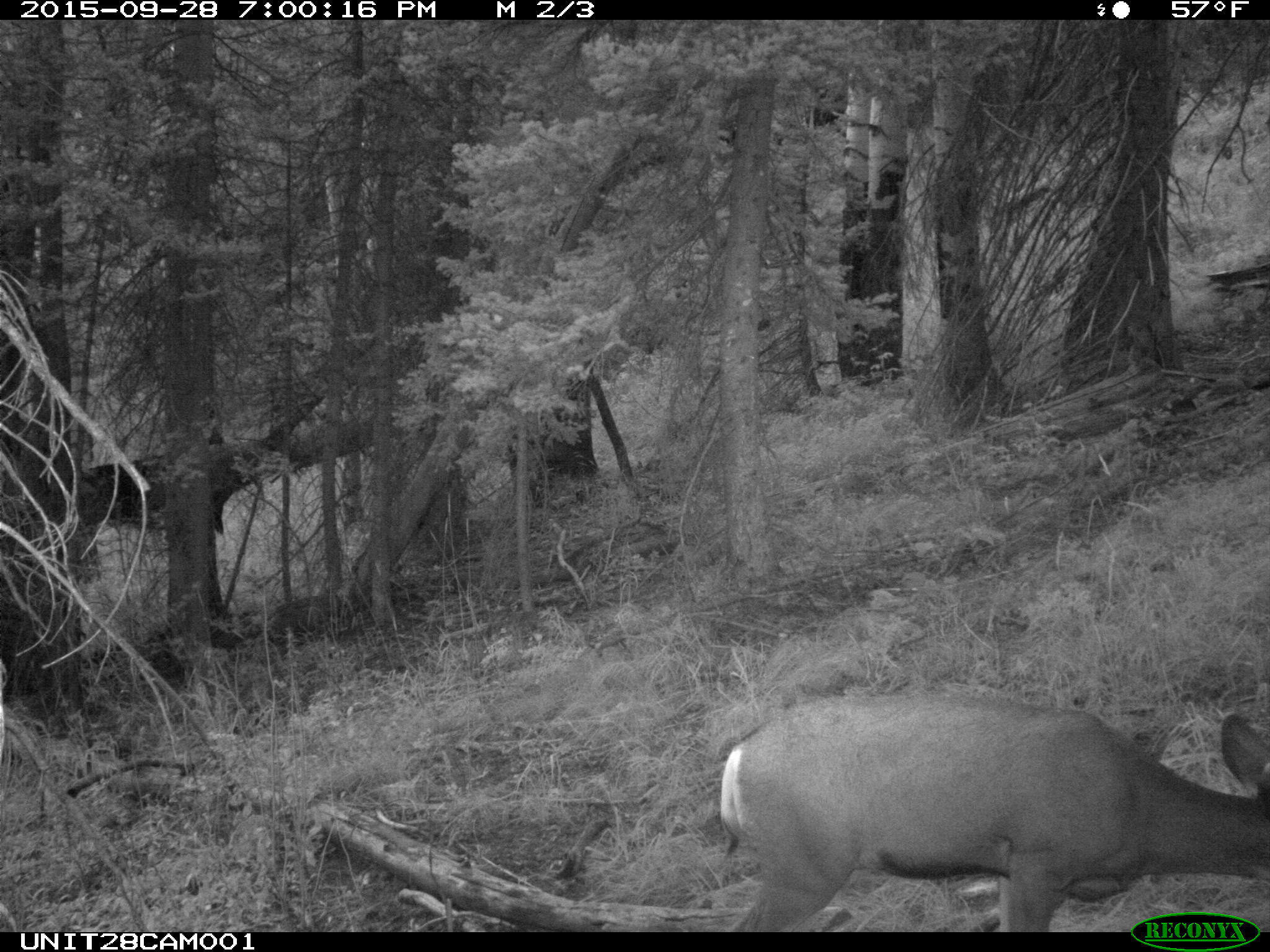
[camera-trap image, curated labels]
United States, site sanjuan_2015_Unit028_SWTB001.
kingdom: Animalia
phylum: Chordata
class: Mammalia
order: Artiodactyla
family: Cervidae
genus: Odocoileus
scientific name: Odocoileus hemionus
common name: mule deer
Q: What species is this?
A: Odocoileus hemionus (mule deer).